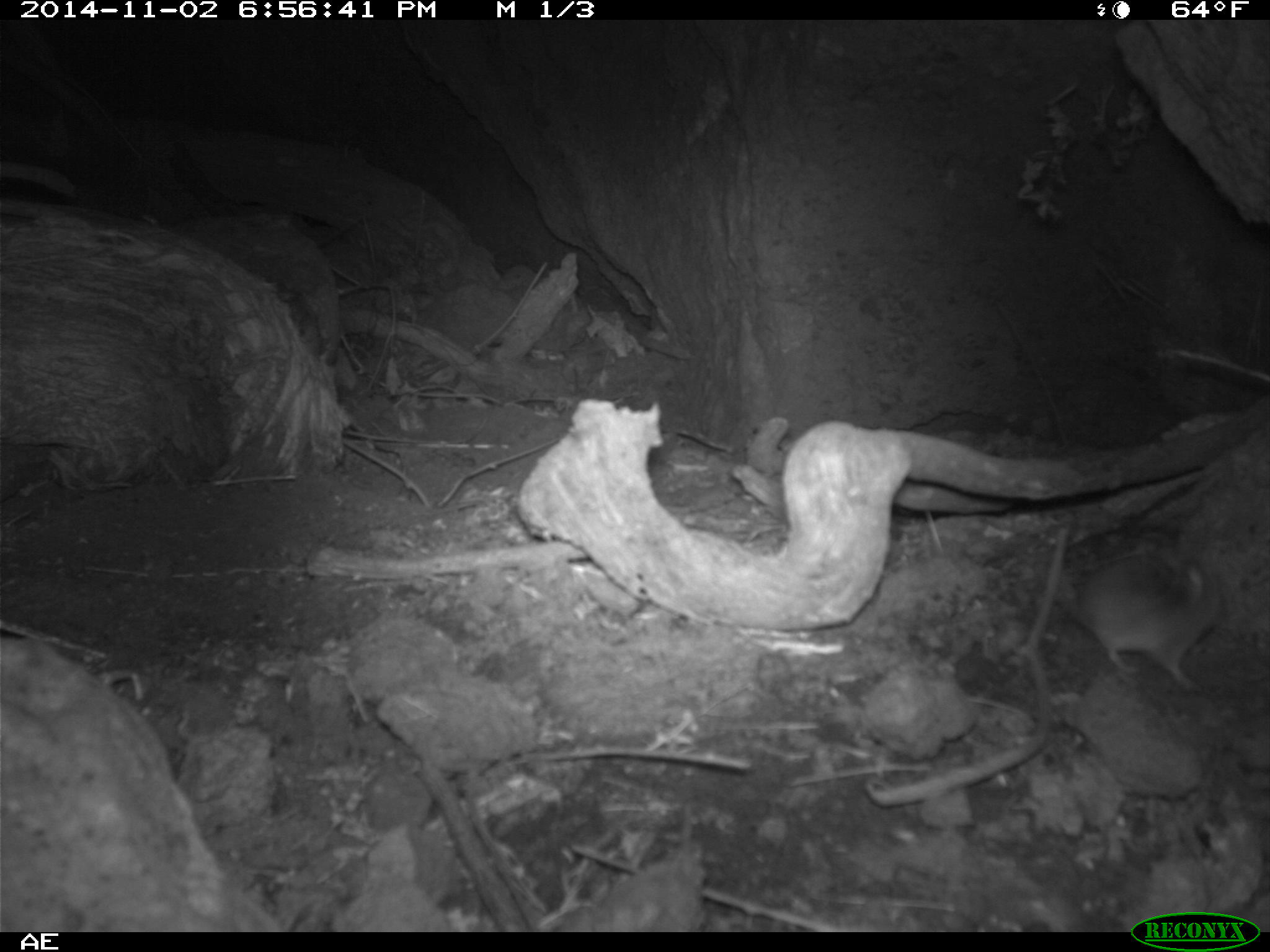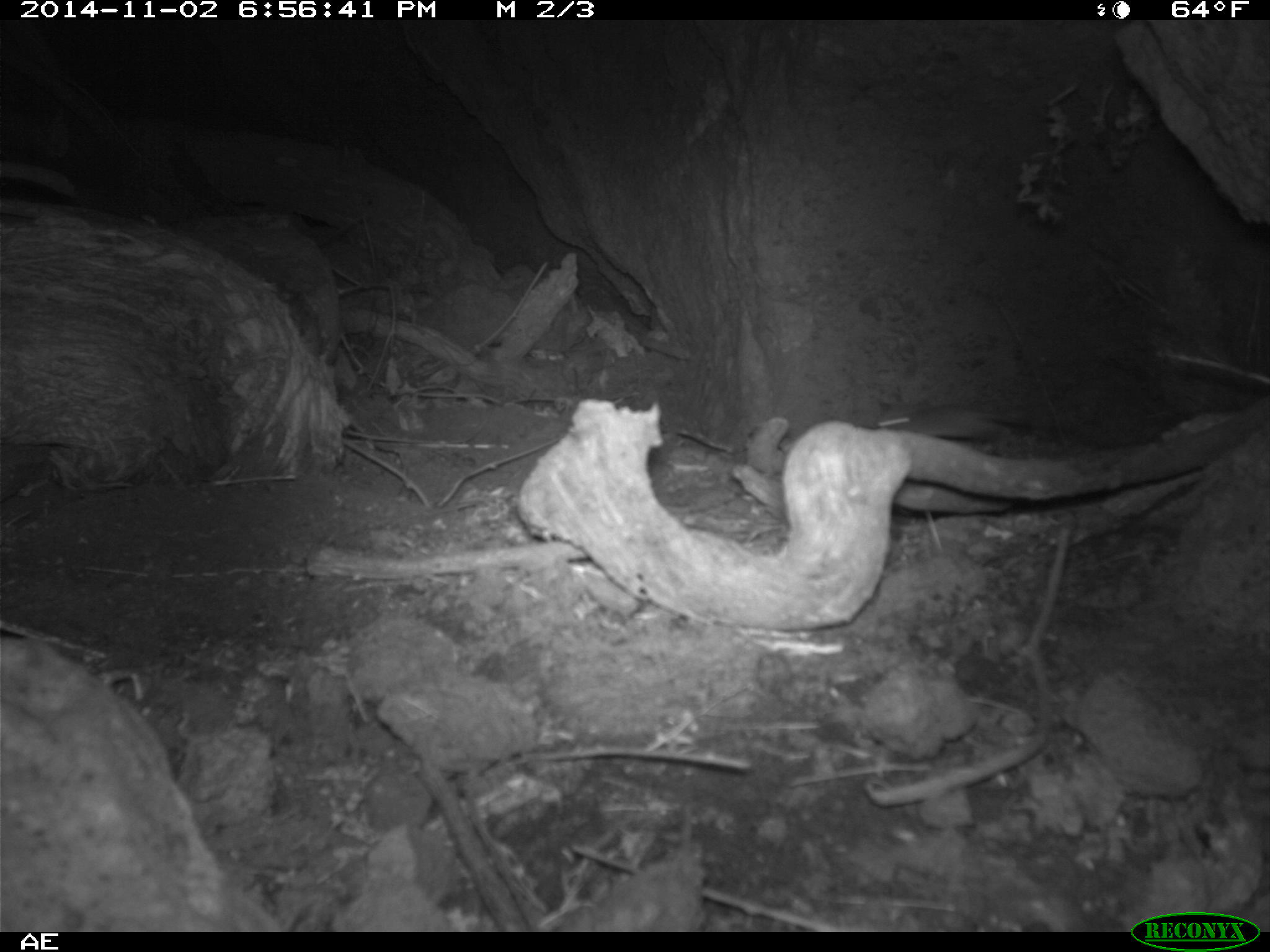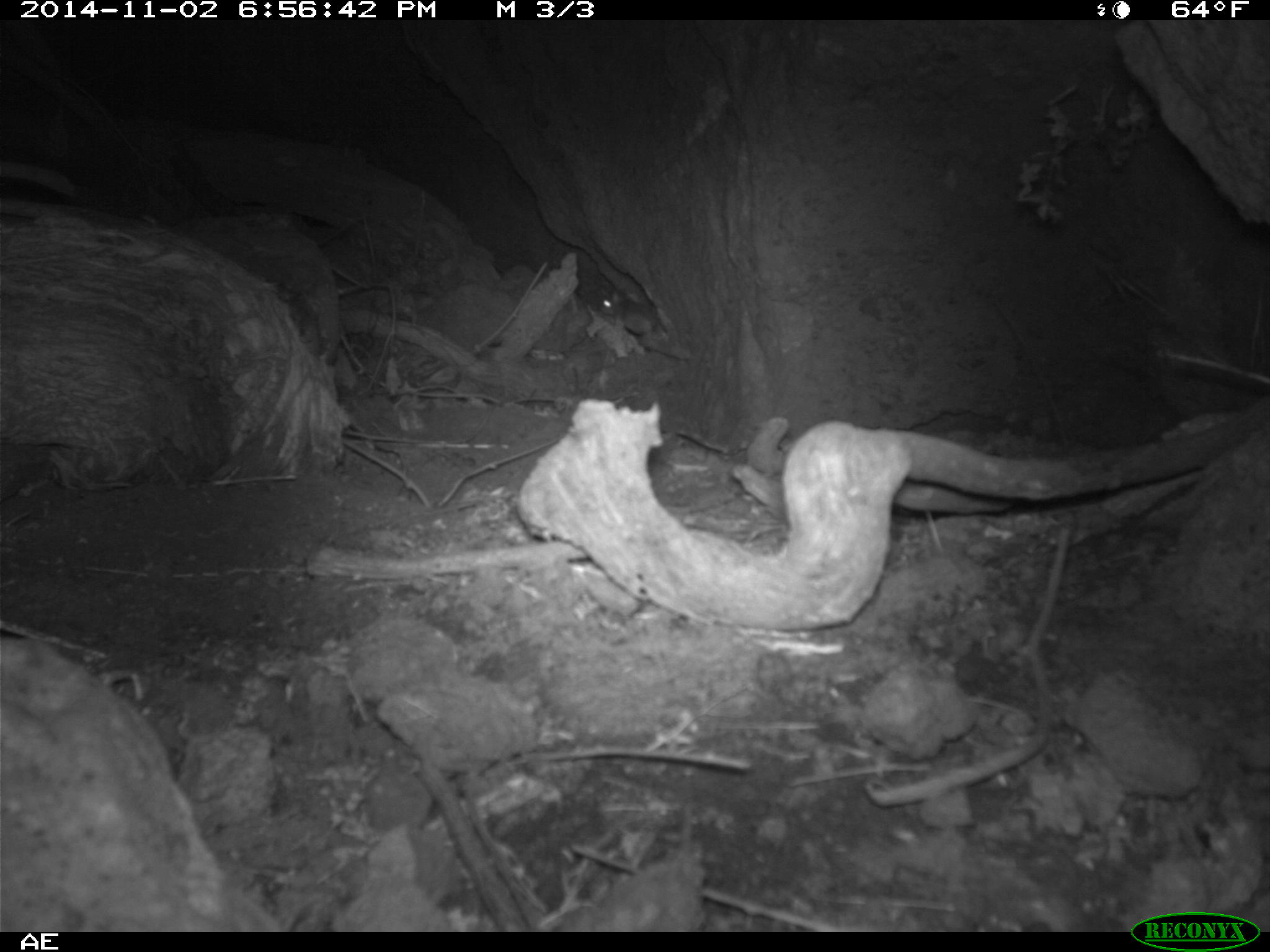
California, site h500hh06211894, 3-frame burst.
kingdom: Animalia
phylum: Chordata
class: Mammalia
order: Rodentia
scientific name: Rodentia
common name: rodent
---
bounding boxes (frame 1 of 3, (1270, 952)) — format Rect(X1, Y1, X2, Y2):
rodent: Rect(1054, 547, 1231, 693)